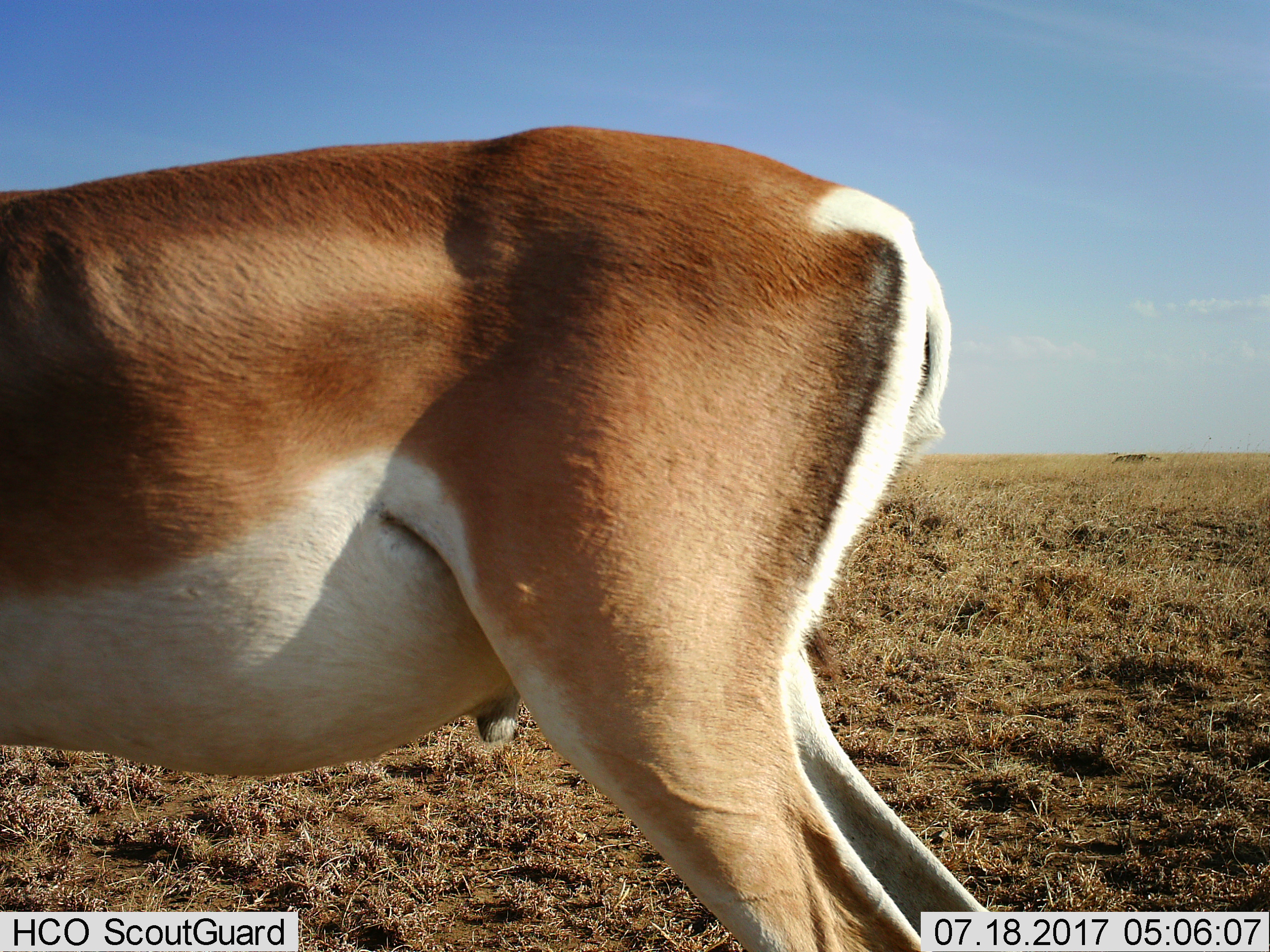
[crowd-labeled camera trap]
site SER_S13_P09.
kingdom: Animalia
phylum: Chordata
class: Mammalia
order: Artiodactyla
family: Bovidae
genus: Nanger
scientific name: Nanger granti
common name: grant's gazelle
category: gazellegrants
Gazellegrants (grant's gazelle) (Nanger granti), count 1. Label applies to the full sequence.